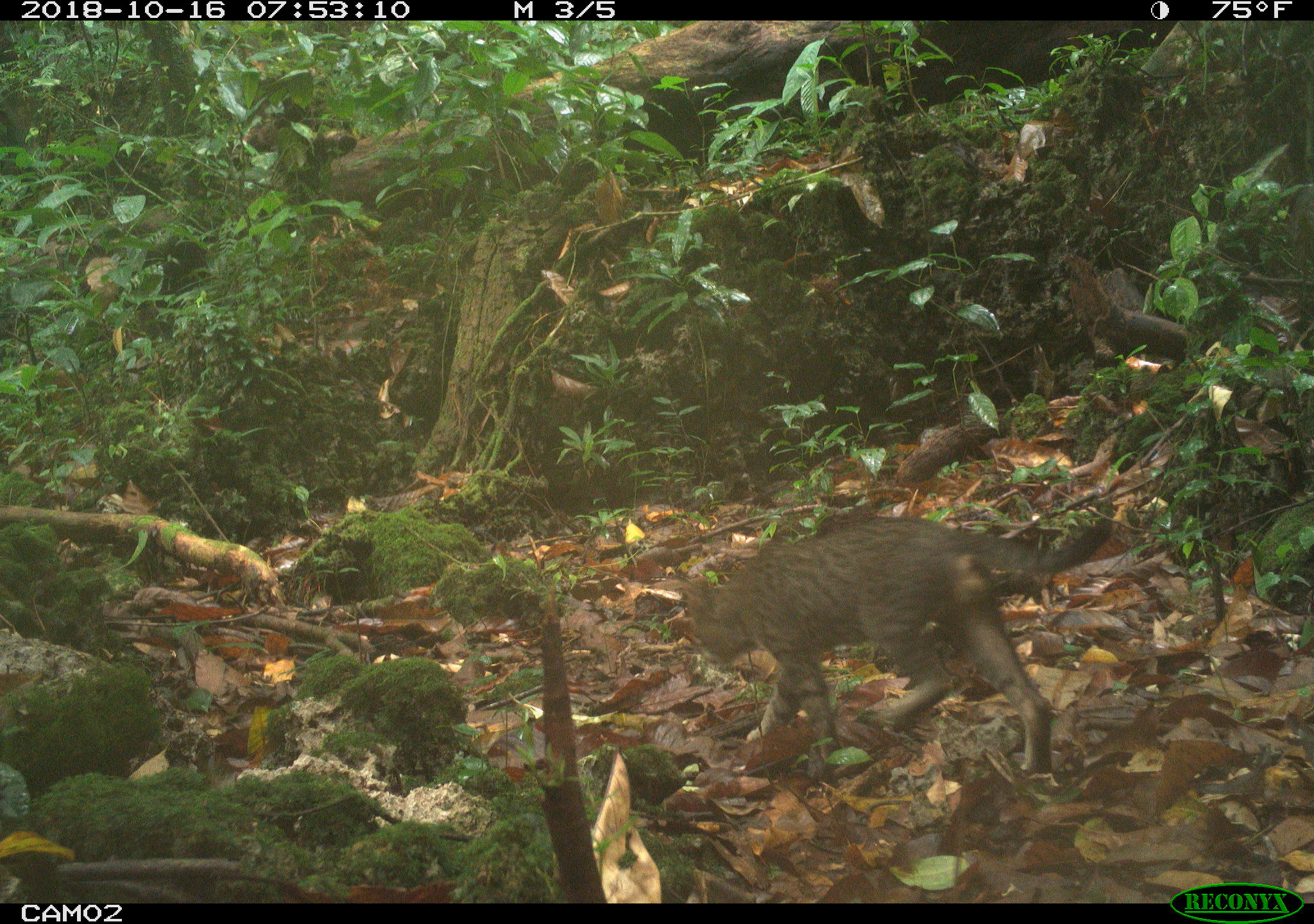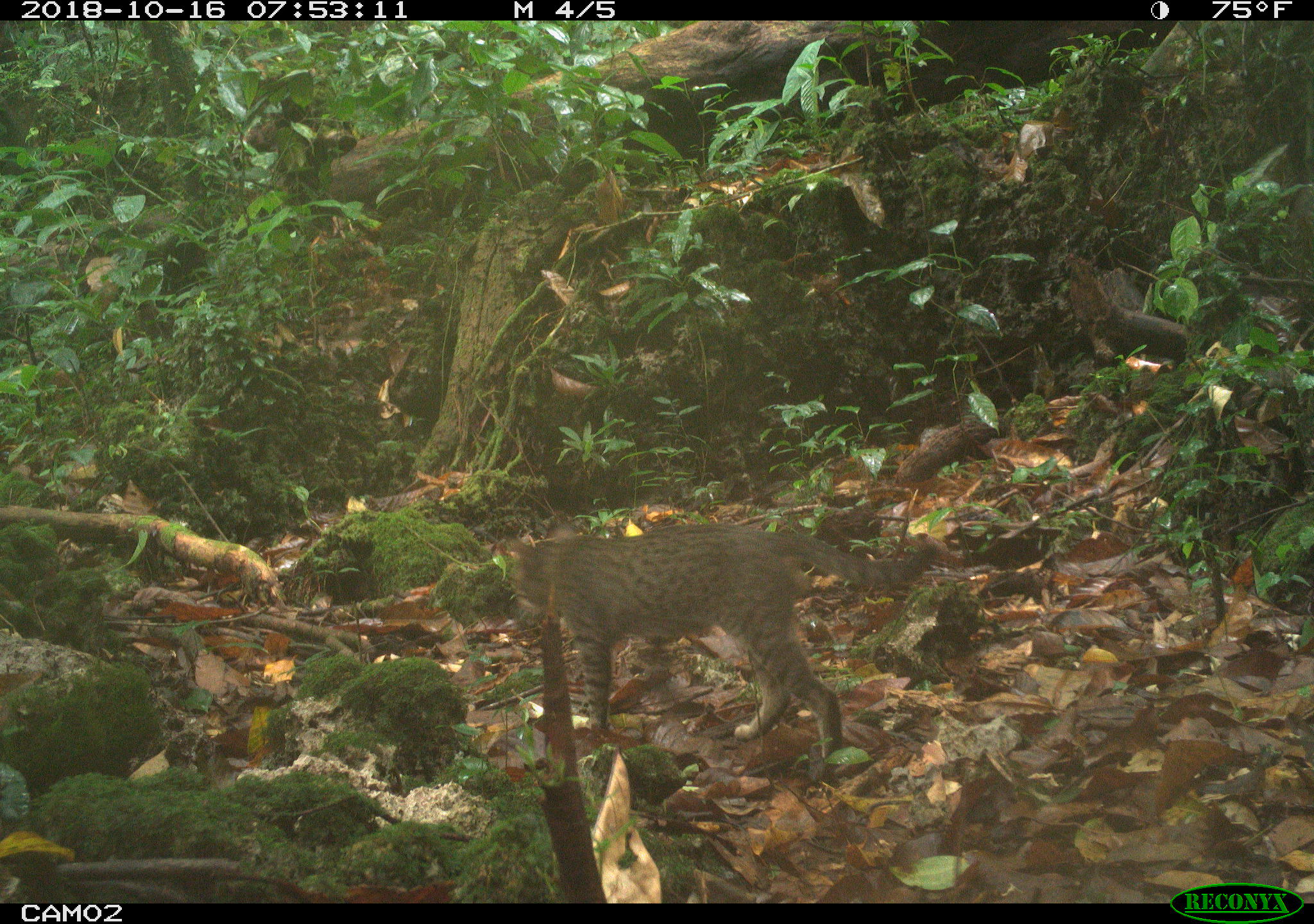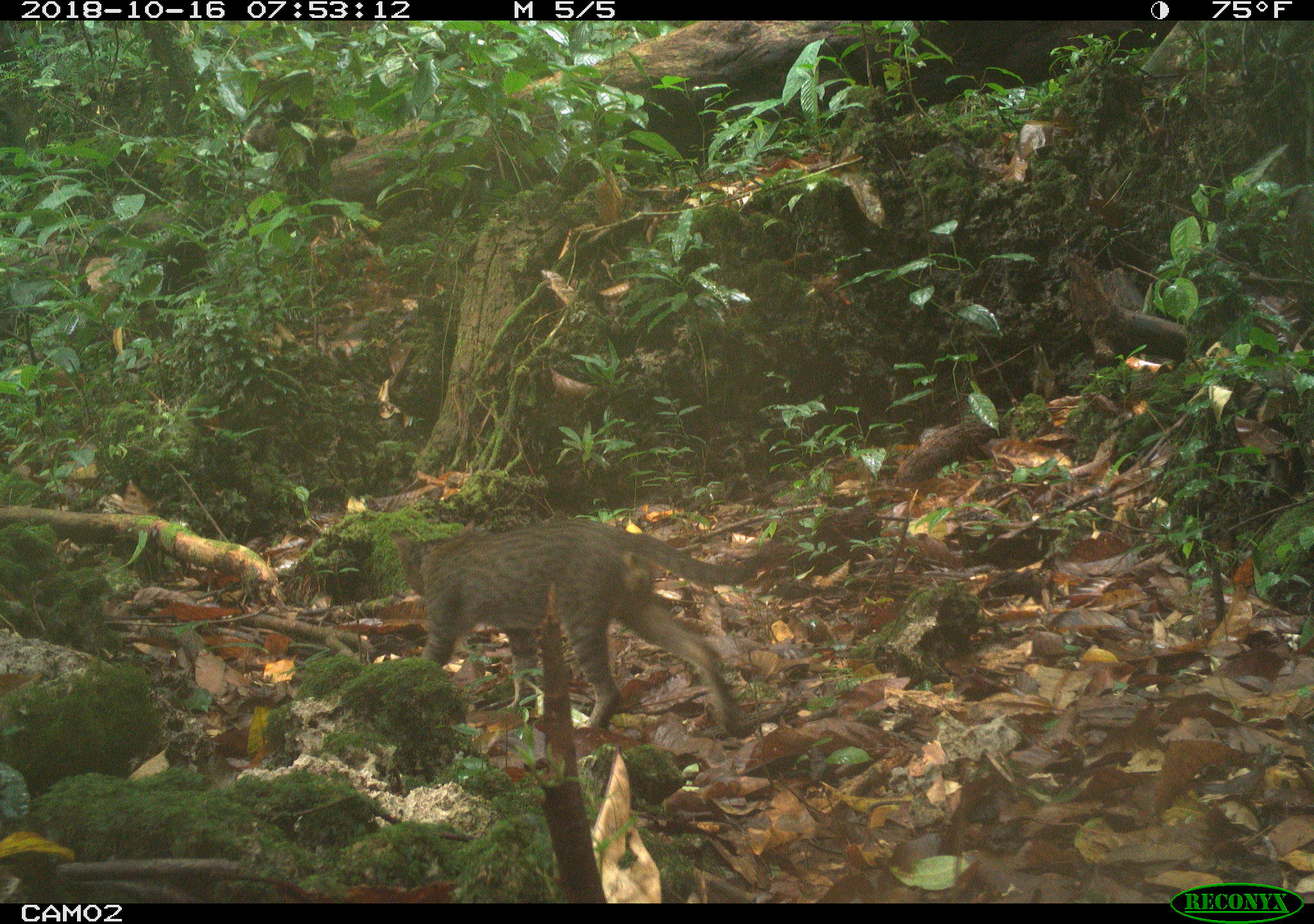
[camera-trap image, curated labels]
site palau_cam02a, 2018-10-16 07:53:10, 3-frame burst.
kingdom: Animalia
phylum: Chordata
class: Mammalia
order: Carnivora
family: Felidae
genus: Felis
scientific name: Felis catus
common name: cat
Cat (Felis catus).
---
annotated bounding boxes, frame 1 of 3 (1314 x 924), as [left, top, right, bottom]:
cat: [675, 505, 1113, 783]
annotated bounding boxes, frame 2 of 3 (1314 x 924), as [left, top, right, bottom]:
cat: [493, 525, 885, 778]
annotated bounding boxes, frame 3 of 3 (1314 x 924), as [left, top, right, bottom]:
cat: [386, 520, 735, 742]